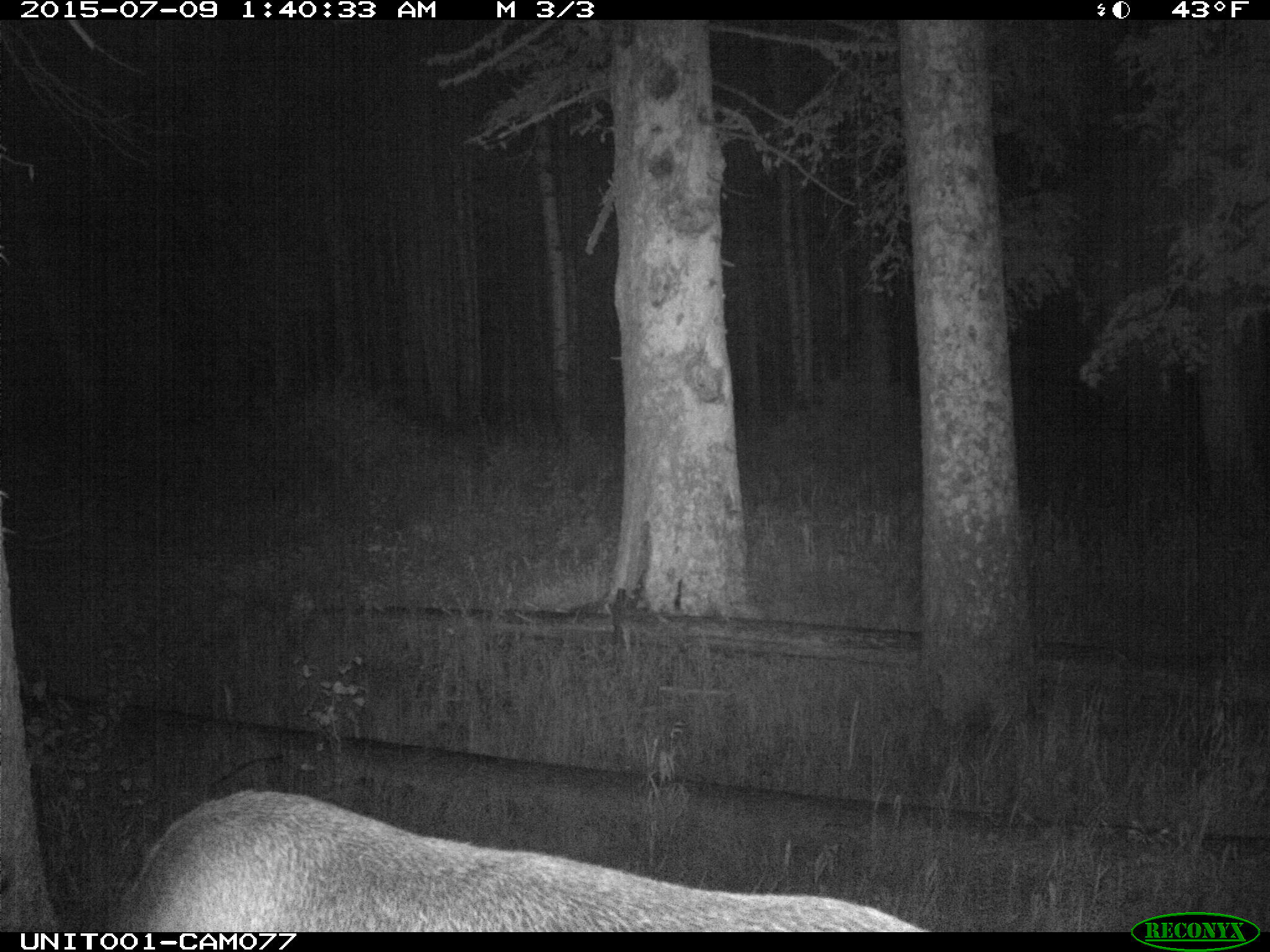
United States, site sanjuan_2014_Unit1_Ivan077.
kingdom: Animalia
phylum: Chordata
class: Mammalia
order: Artiodactyla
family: Cervidae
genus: Cervus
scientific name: Cervus elaphus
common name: red deer